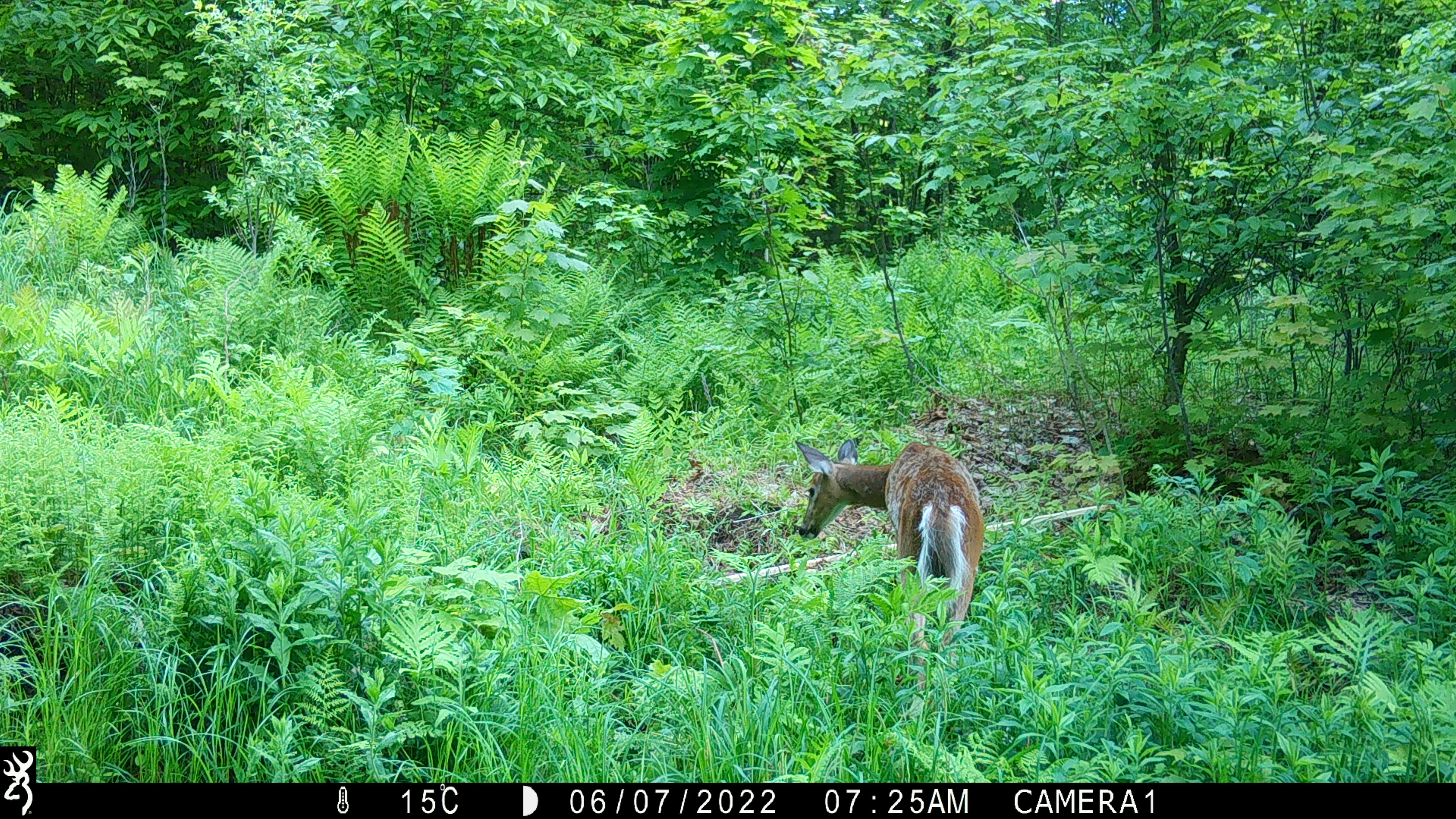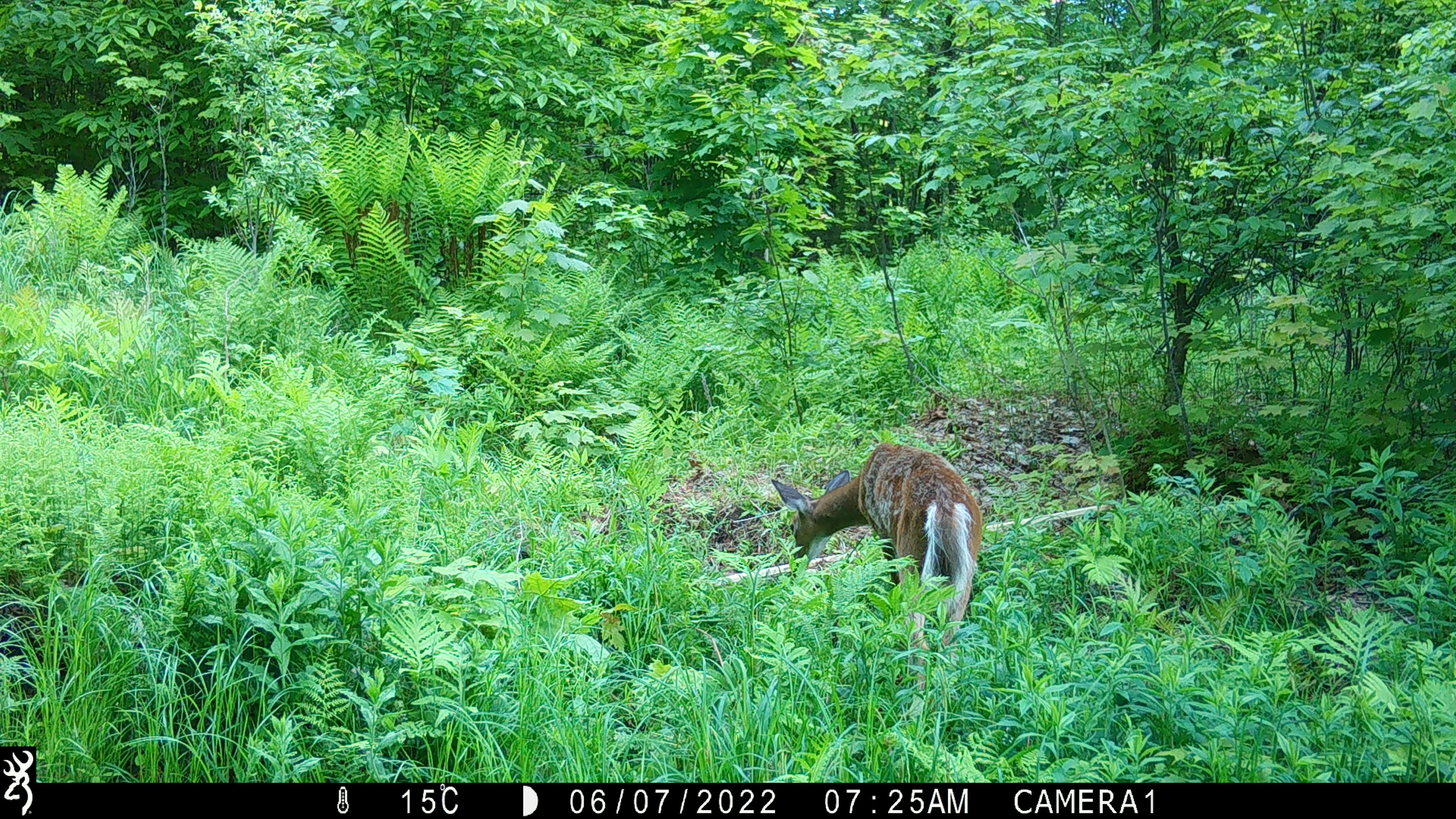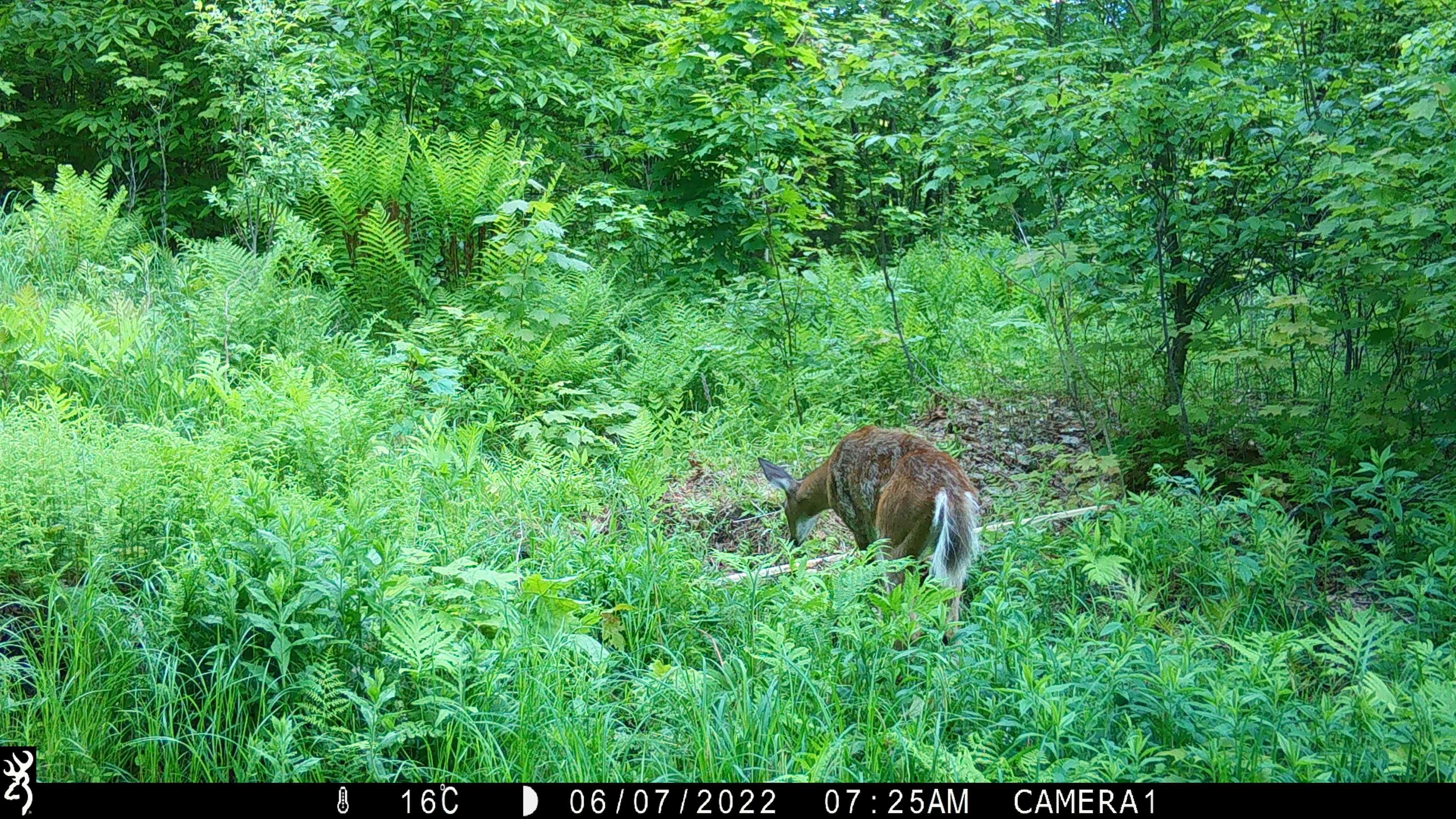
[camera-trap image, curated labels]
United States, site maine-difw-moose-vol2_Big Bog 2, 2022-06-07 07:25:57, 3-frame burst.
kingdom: Animalia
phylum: Chordata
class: Mammalia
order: Artiodactyla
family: Cervidae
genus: Odocoileus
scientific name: Odocoileus virginianus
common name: white-tailed deer